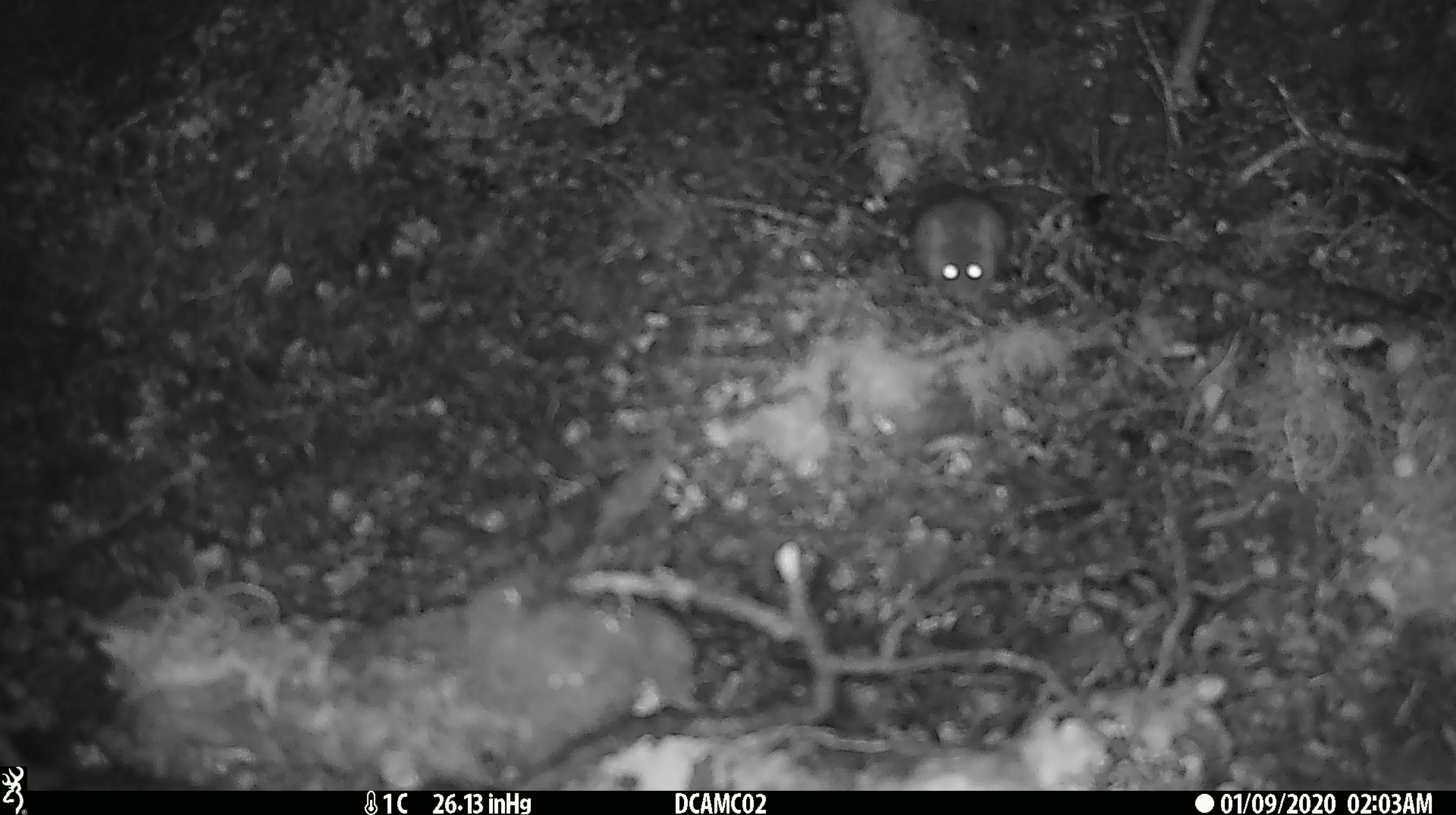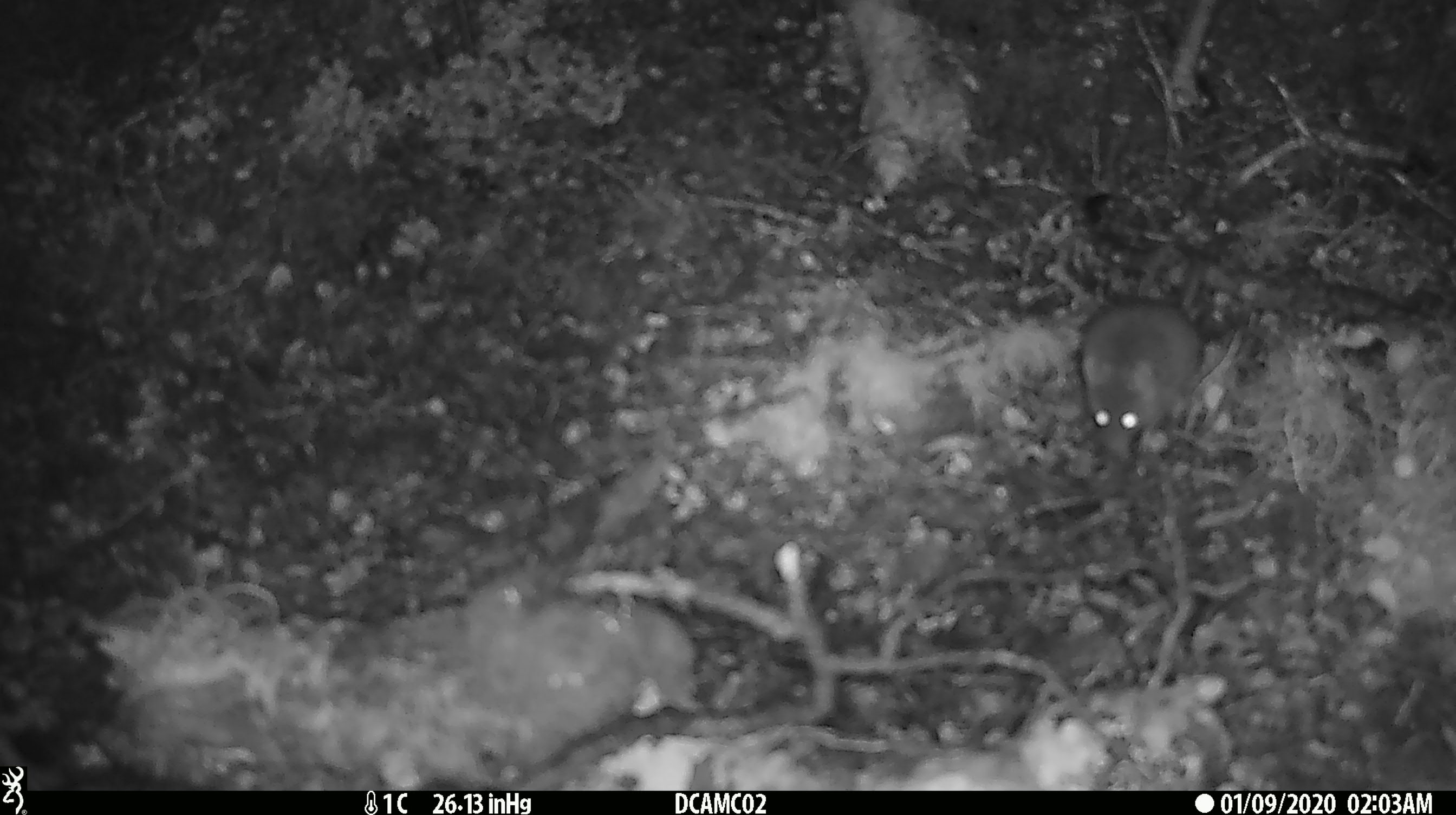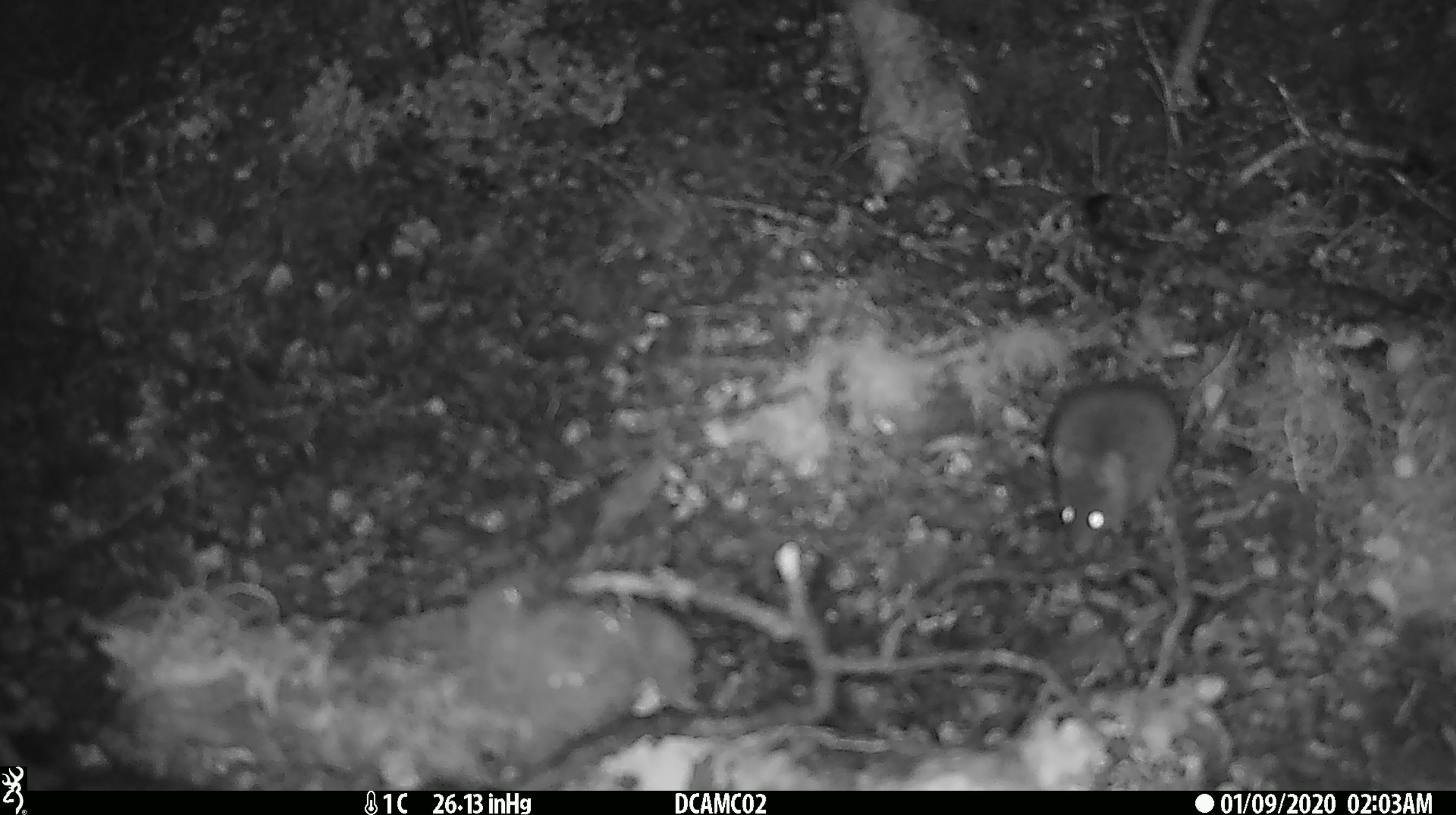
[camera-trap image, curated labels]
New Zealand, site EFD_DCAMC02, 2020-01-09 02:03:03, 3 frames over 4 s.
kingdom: Animalia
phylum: Chordata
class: Mammalia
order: Rodentia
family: Muridae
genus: Mus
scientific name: Mus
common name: mouse